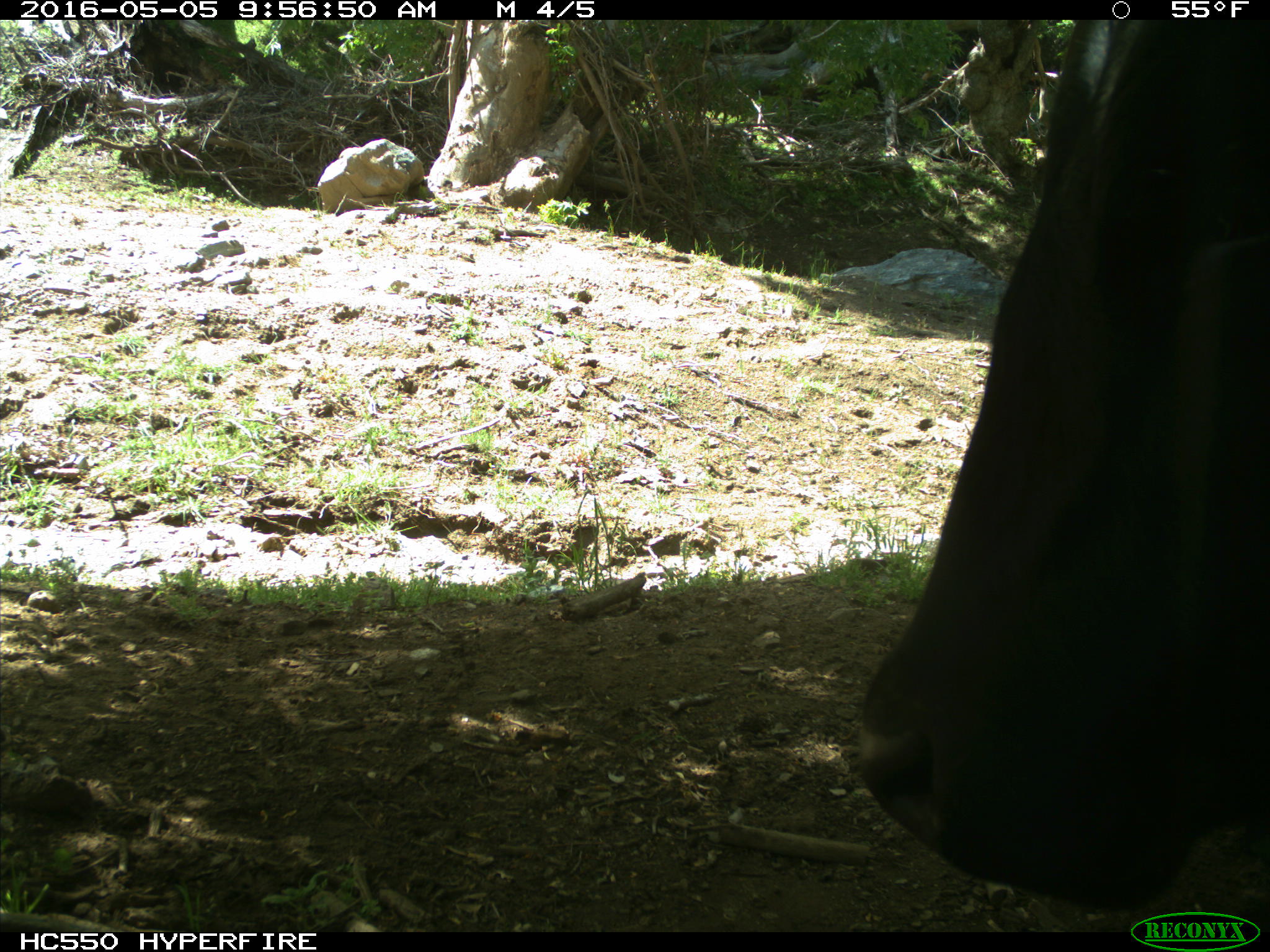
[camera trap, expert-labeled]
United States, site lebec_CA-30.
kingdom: Animalia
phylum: Chordata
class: Mammalia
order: Artiodactyla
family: Bovidae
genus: Bos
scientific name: Bos taurus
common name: domestic cow